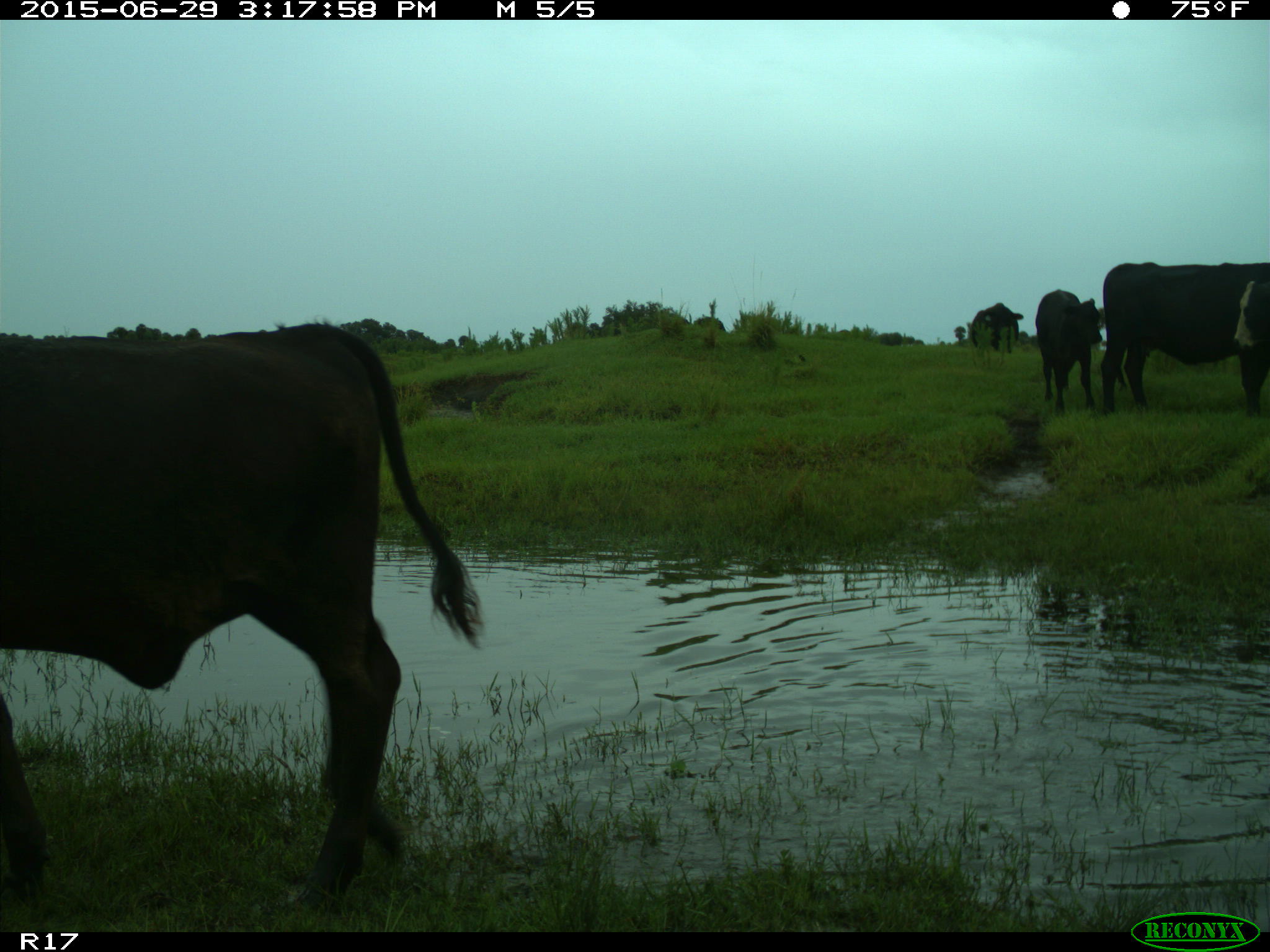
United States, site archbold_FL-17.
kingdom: Animalia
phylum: Chordata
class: Mammalia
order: Artiodactyla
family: Bovidae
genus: Bos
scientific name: Bos taurus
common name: domestic cow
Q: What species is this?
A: Bos taurus (domestic cow).